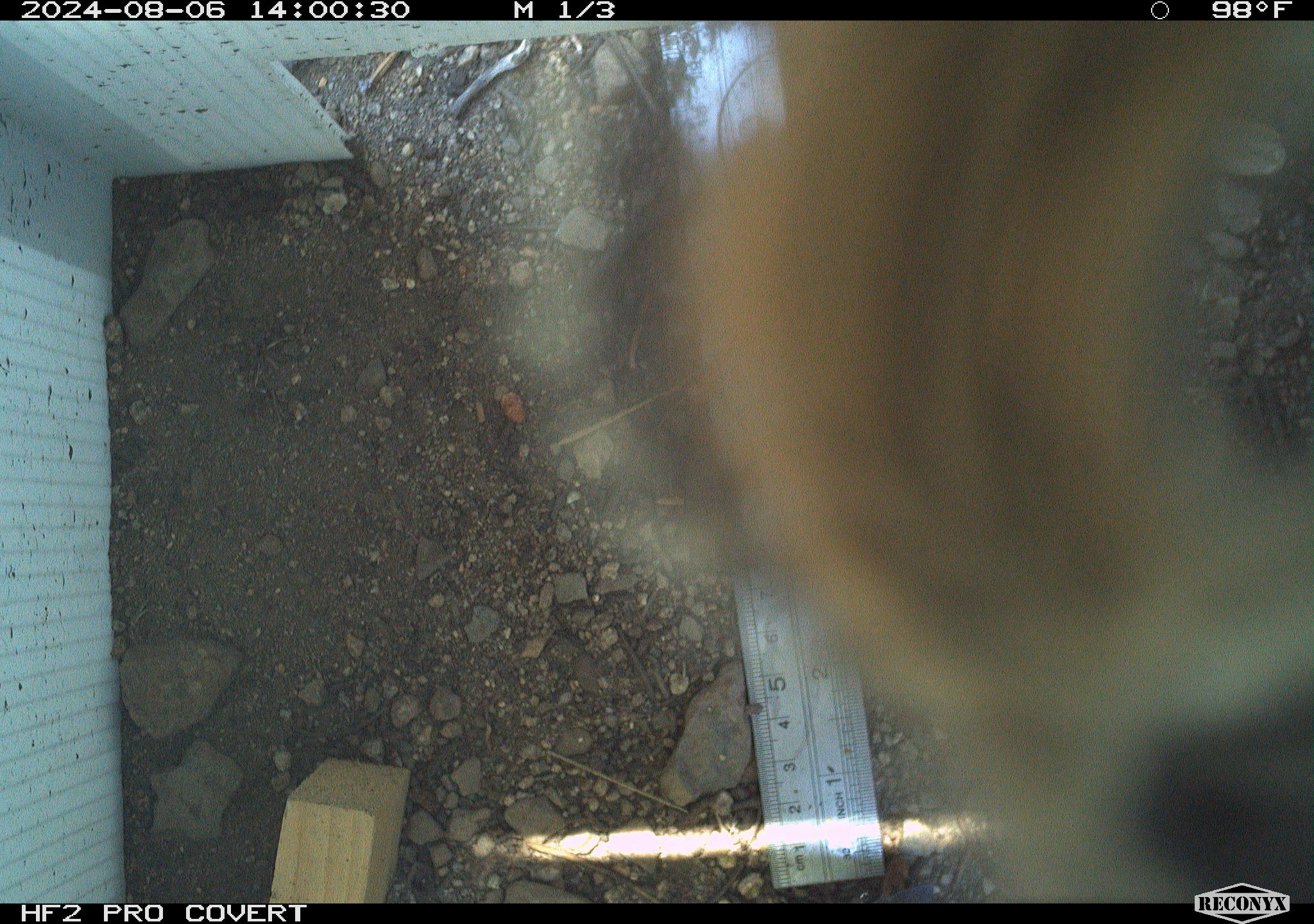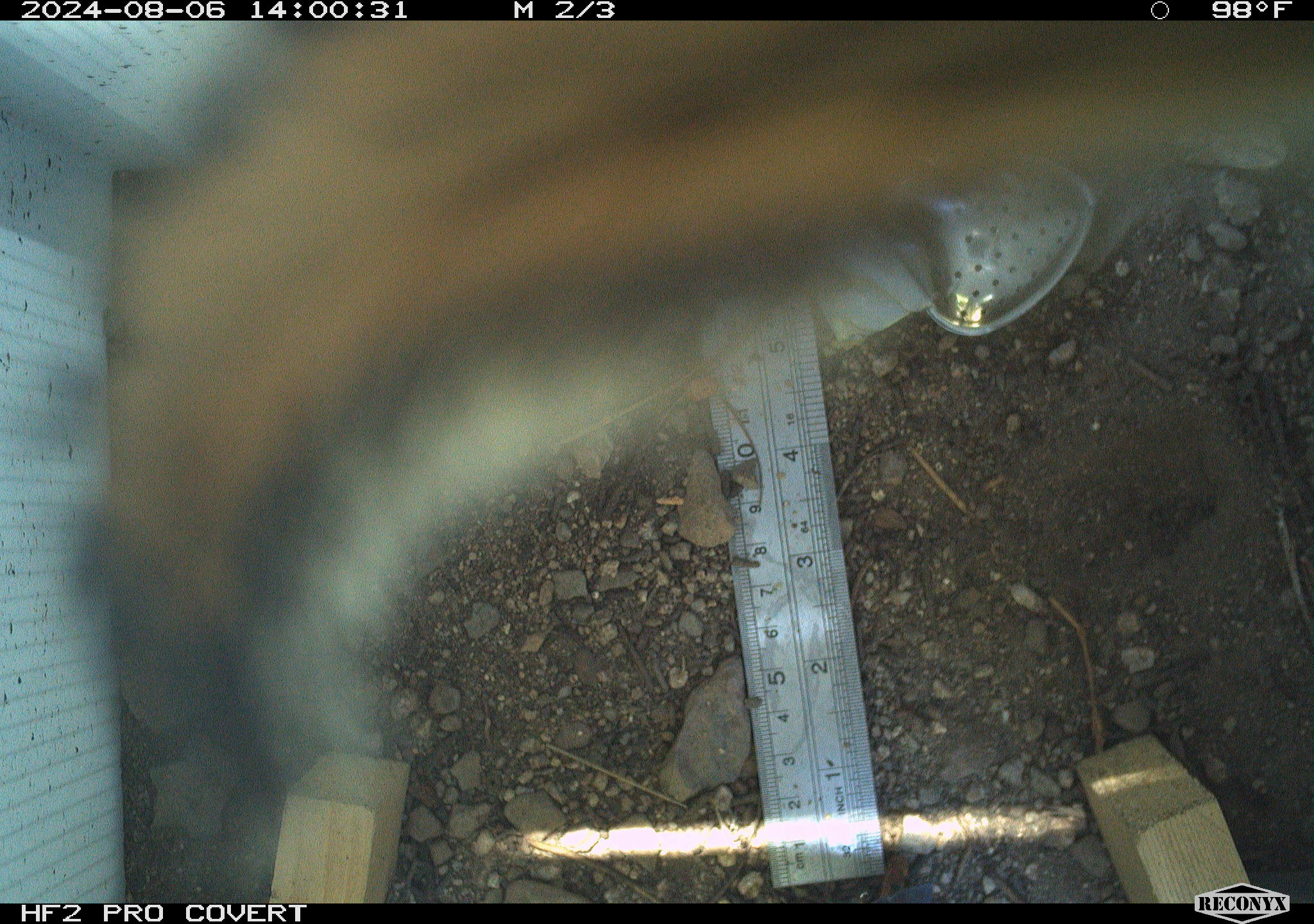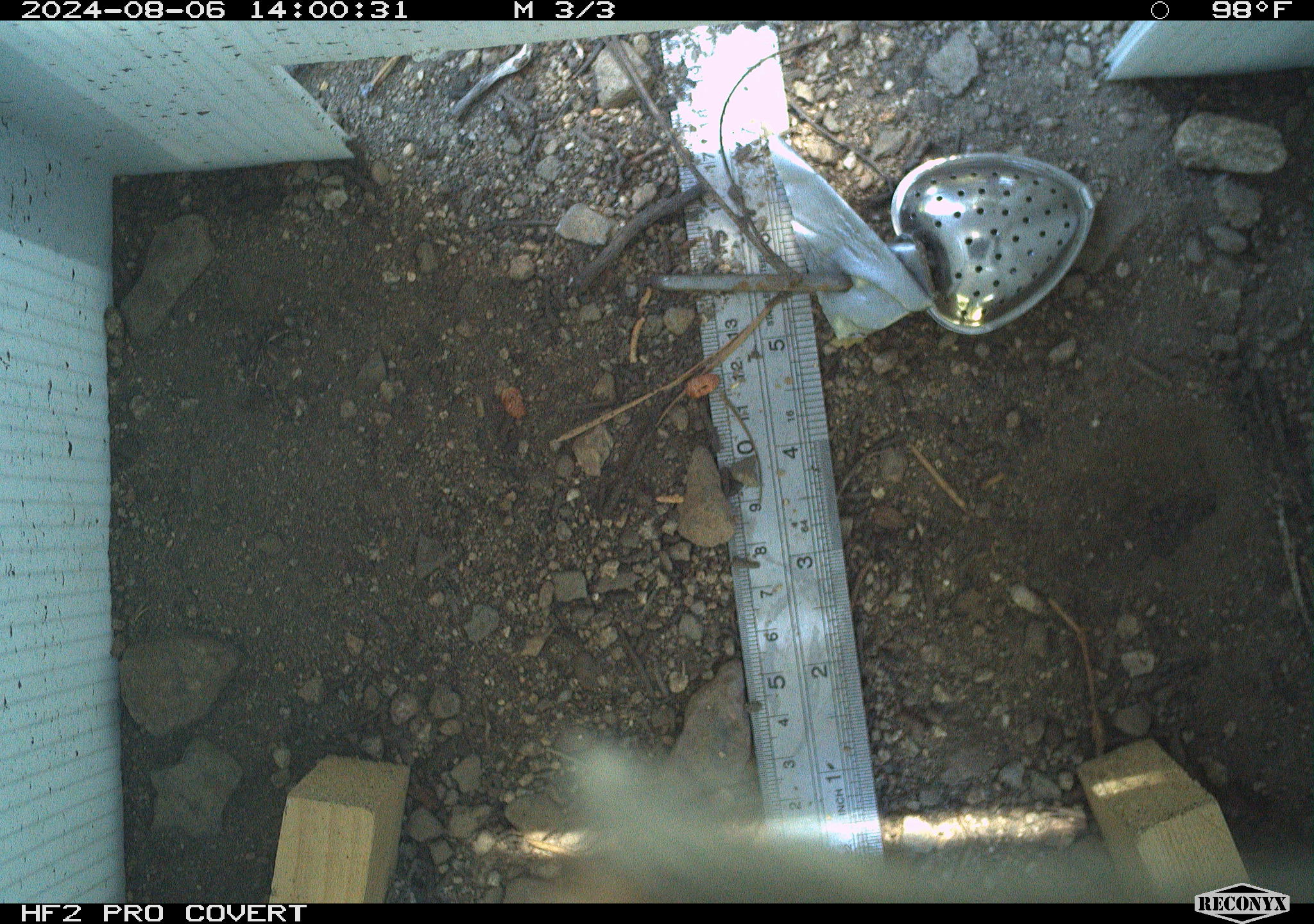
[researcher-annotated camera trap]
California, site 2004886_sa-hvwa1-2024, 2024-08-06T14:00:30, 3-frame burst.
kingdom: Animalia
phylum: Chordata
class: Mammalia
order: Rodentia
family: Sciuridae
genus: Neotamias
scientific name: Neotamias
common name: western chipmunks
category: neotamias species